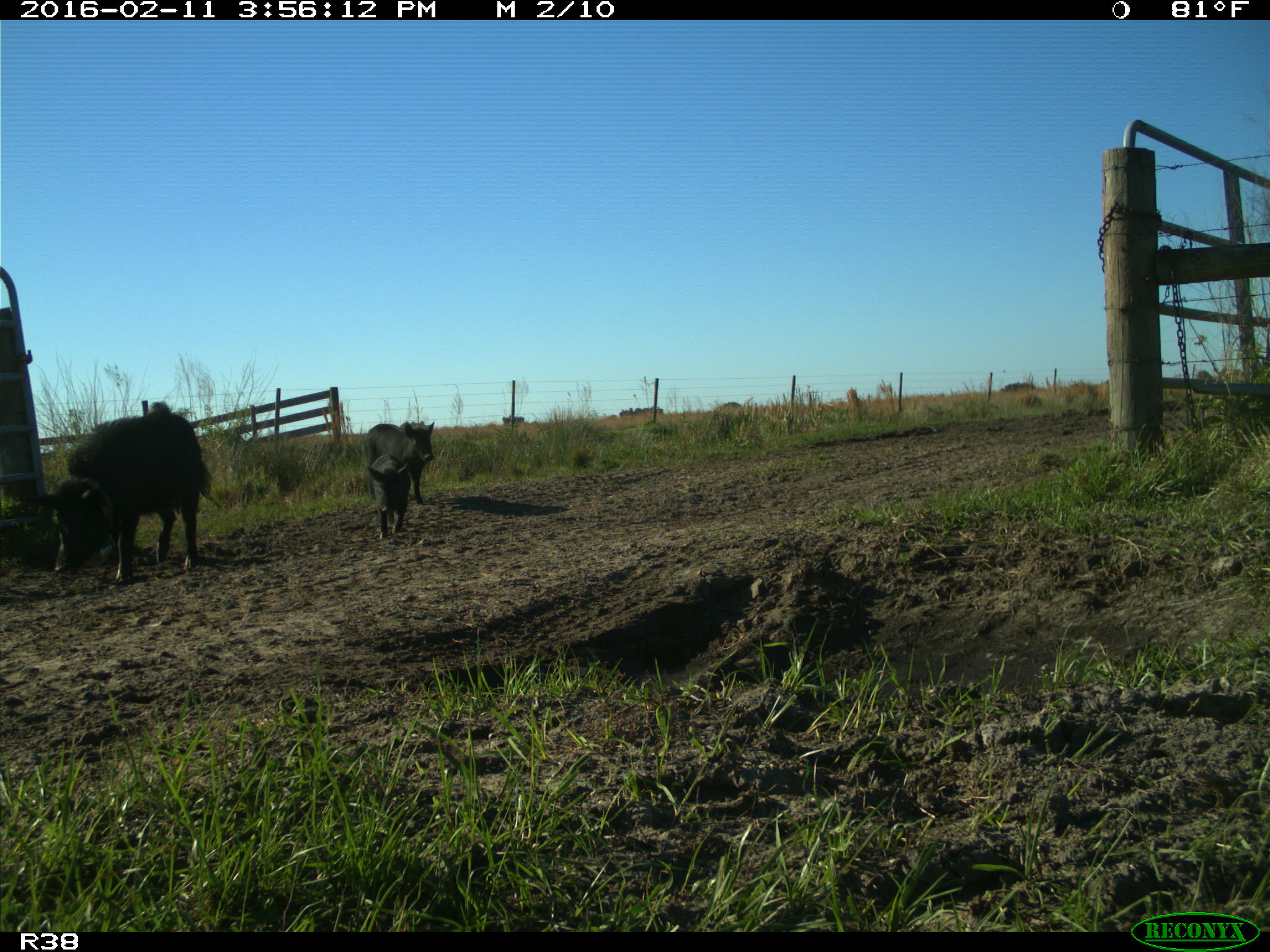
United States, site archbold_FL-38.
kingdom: Animalia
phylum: Chordata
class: Mammalia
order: Artiodactyla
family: Suidae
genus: Sus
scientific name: Sus scrofa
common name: wild boar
Sus scrofa (wild boar).